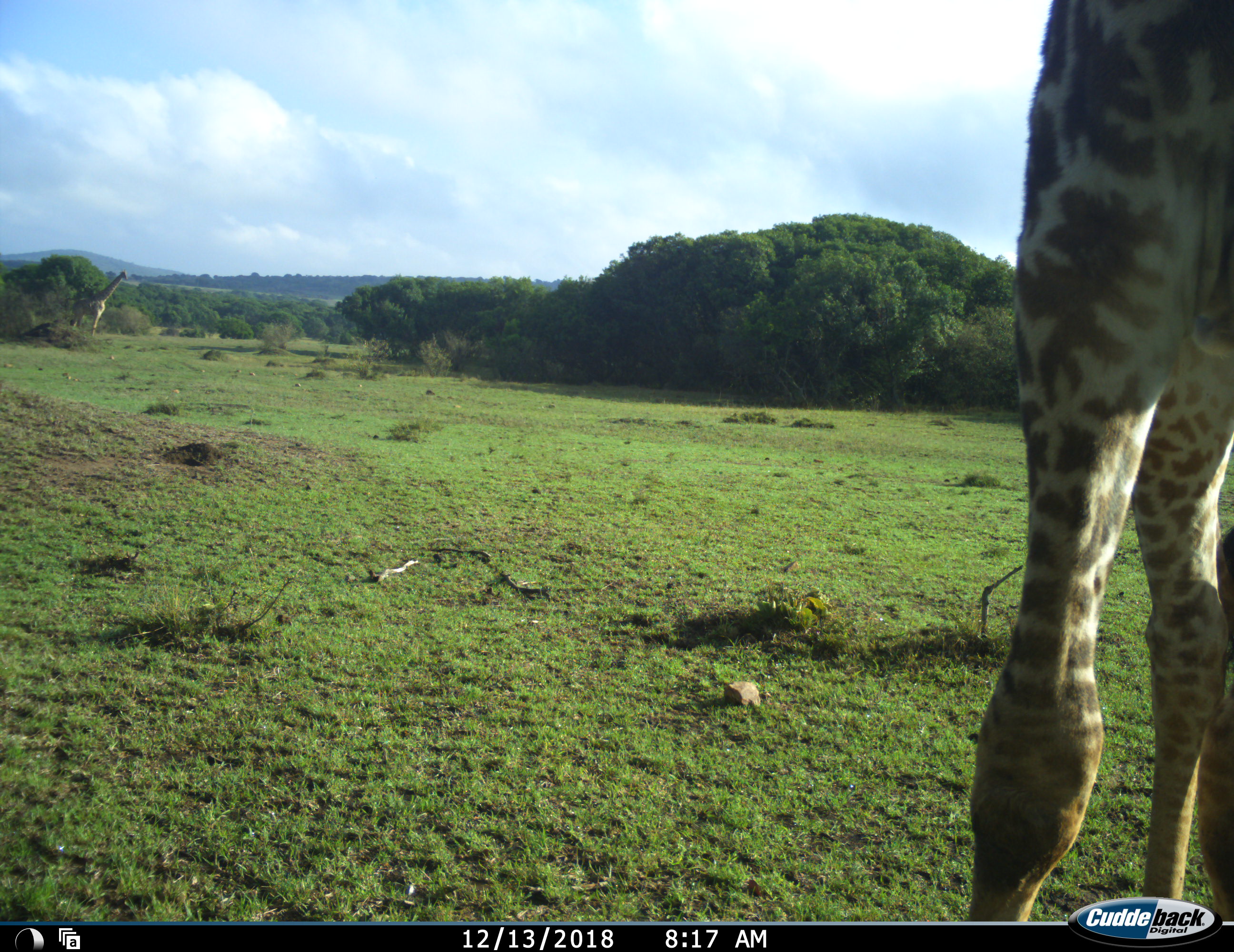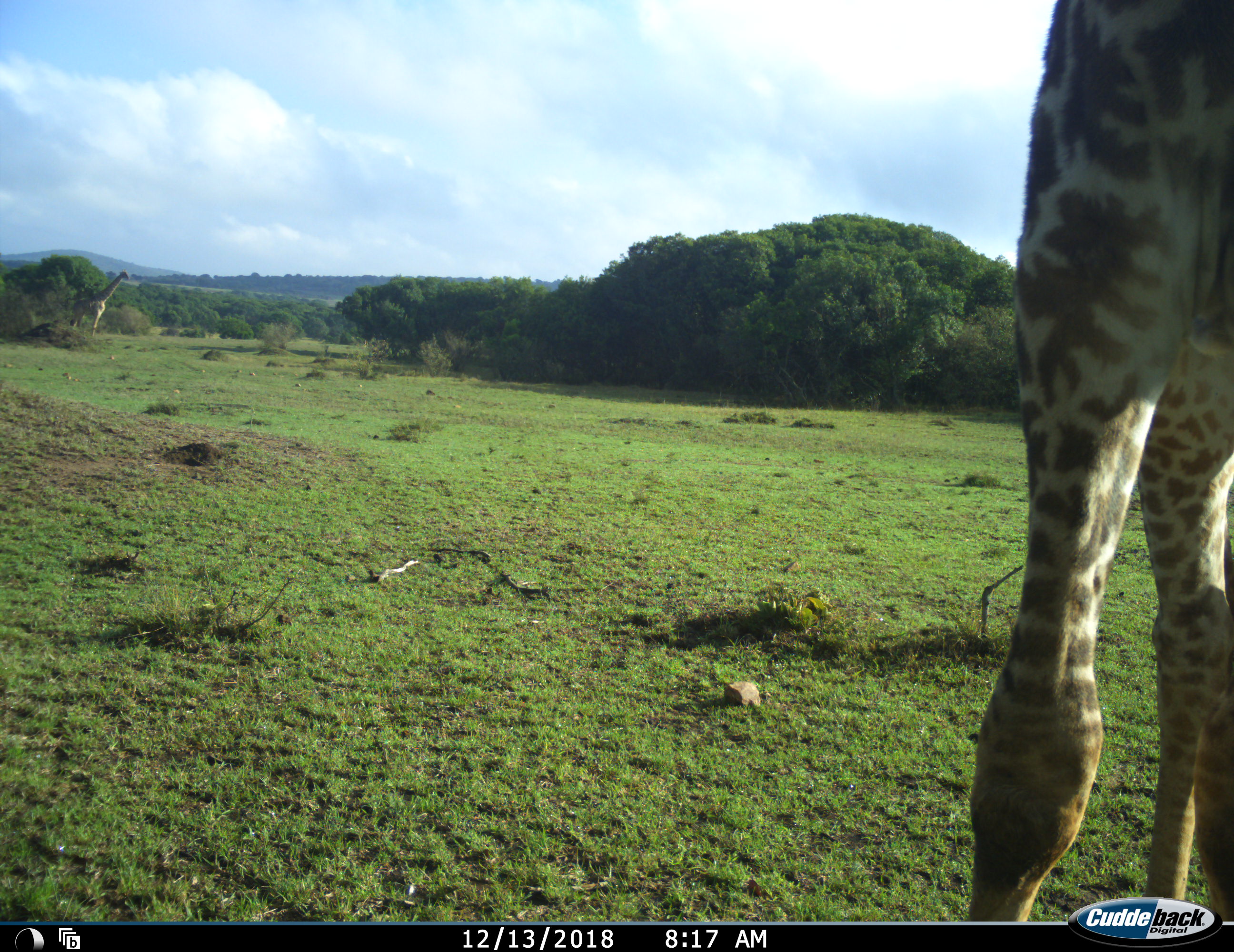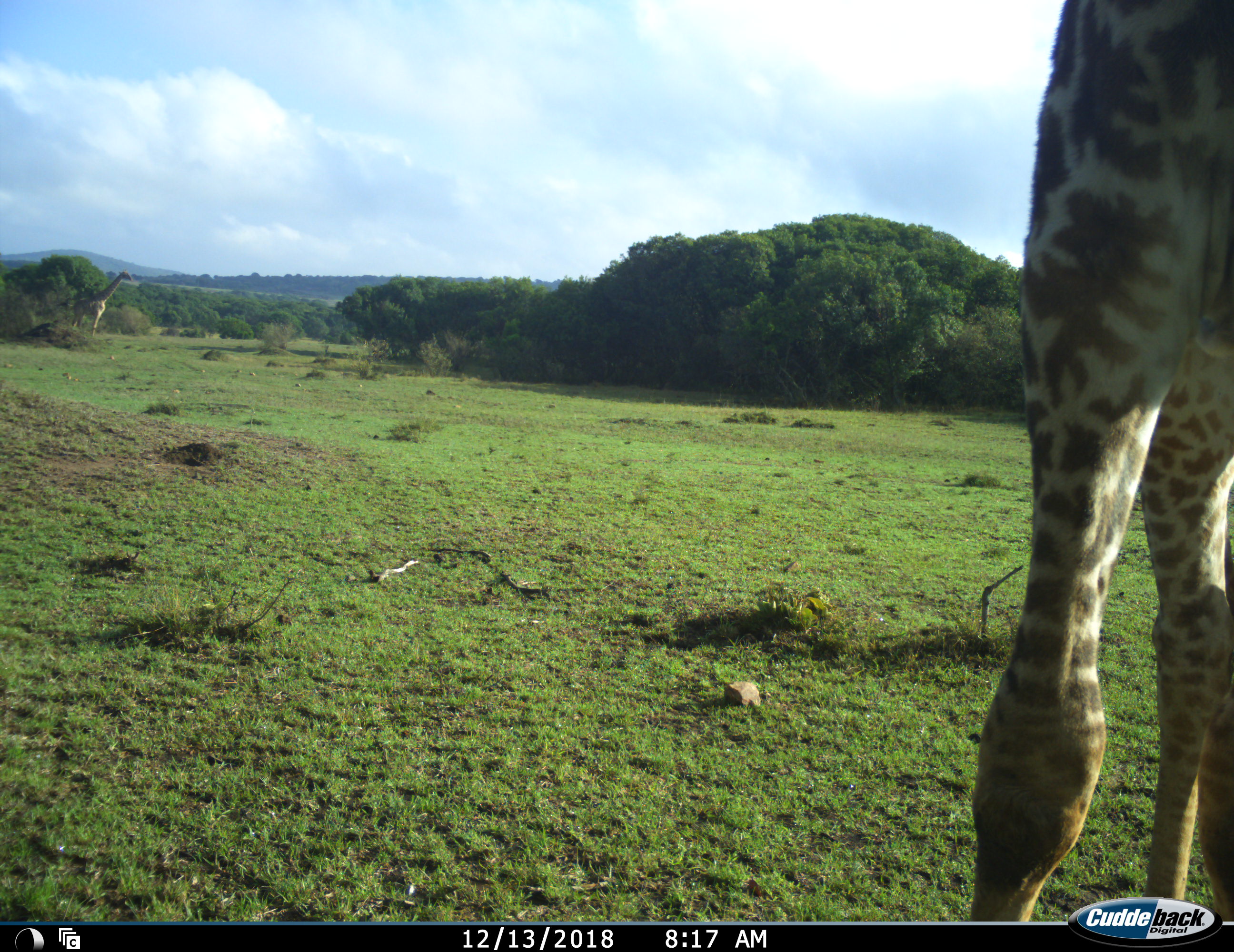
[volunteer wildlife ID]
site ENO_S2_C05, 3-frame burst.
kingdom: Animalia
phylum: Chordata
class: Mammalia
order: Artiodactyla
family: Giraffidae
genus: Giraffa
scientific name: Giraffa camelopardalis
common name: giraffe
Giraffe (Giraffa camelopardalis), count 2. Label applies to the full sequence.